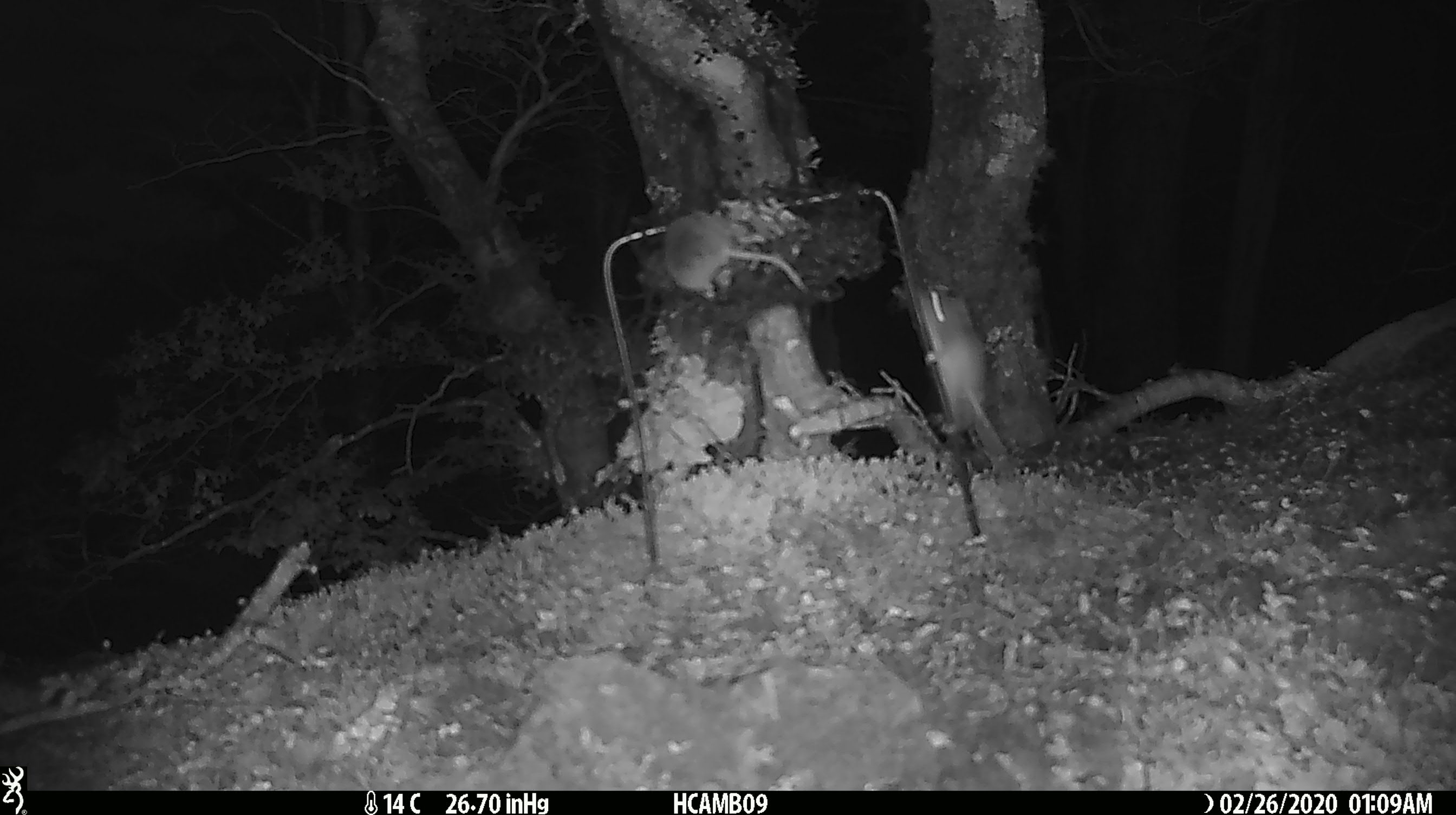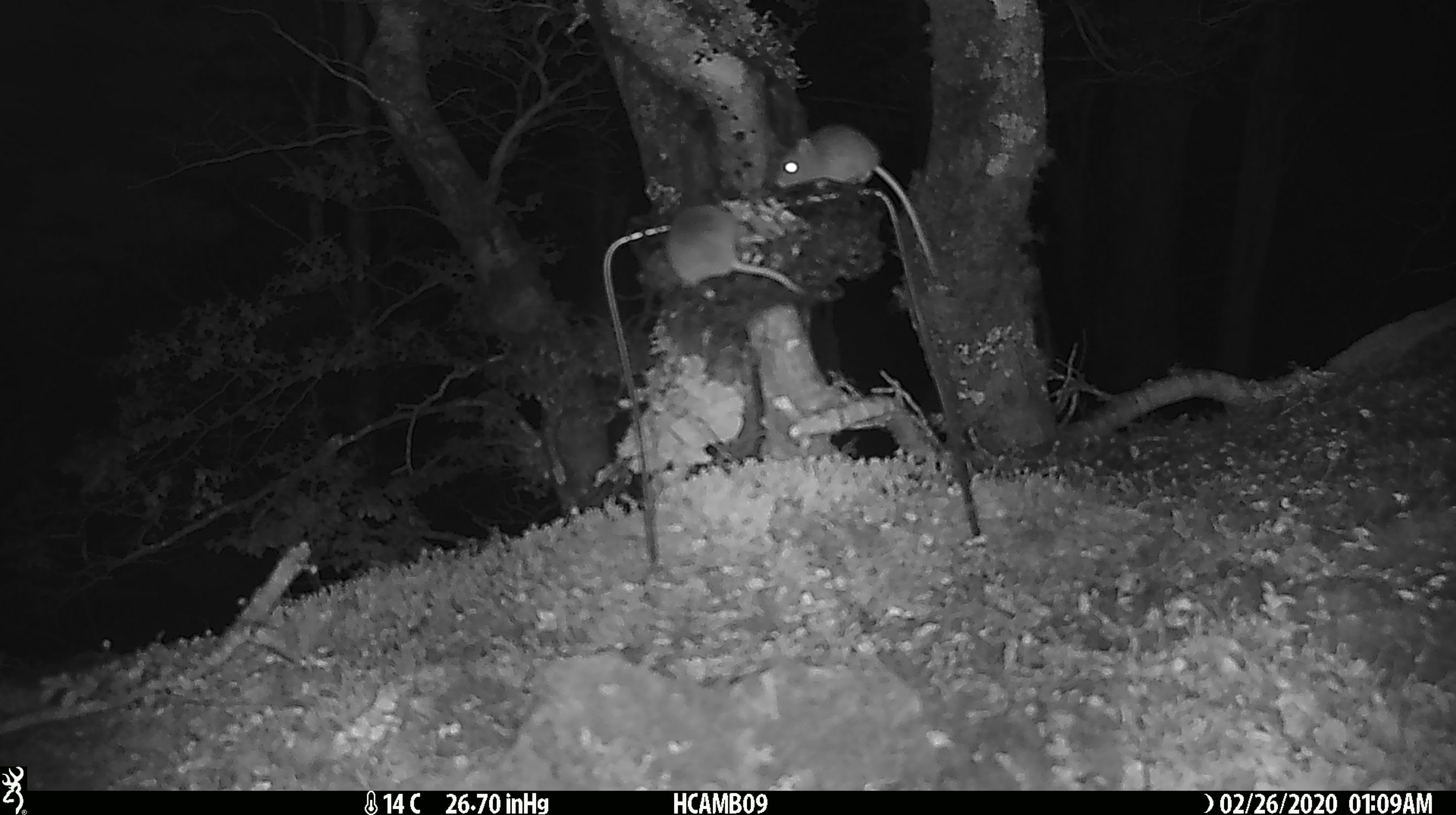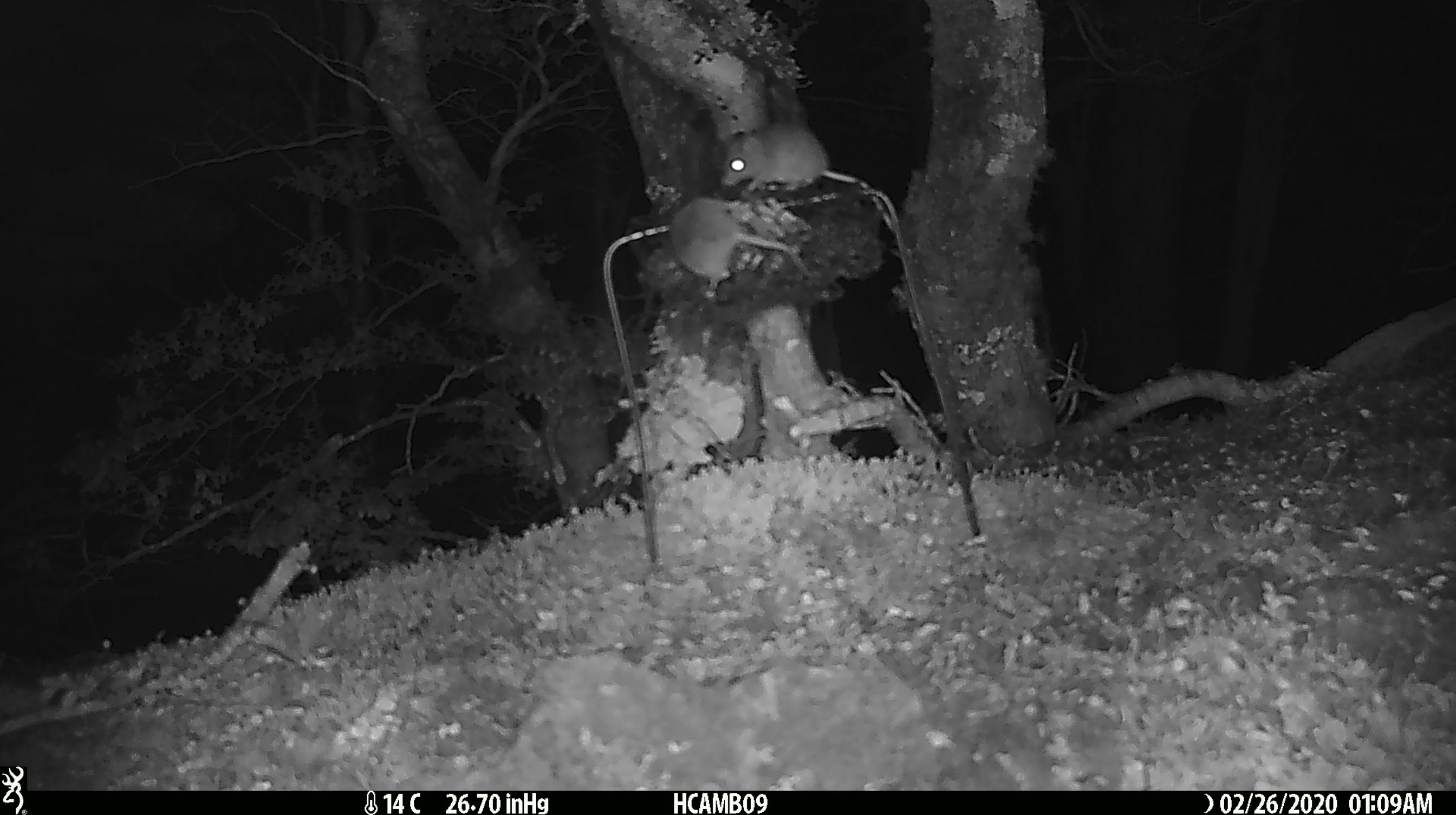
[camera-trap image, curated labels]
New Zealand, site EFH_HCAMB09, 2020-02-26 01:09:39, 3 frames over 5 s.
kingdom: Animalia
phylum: Chordata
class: Mammalia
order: Rodentia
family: Muridae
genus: Mus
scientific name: Mus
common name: mouse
Mouse (Mus).